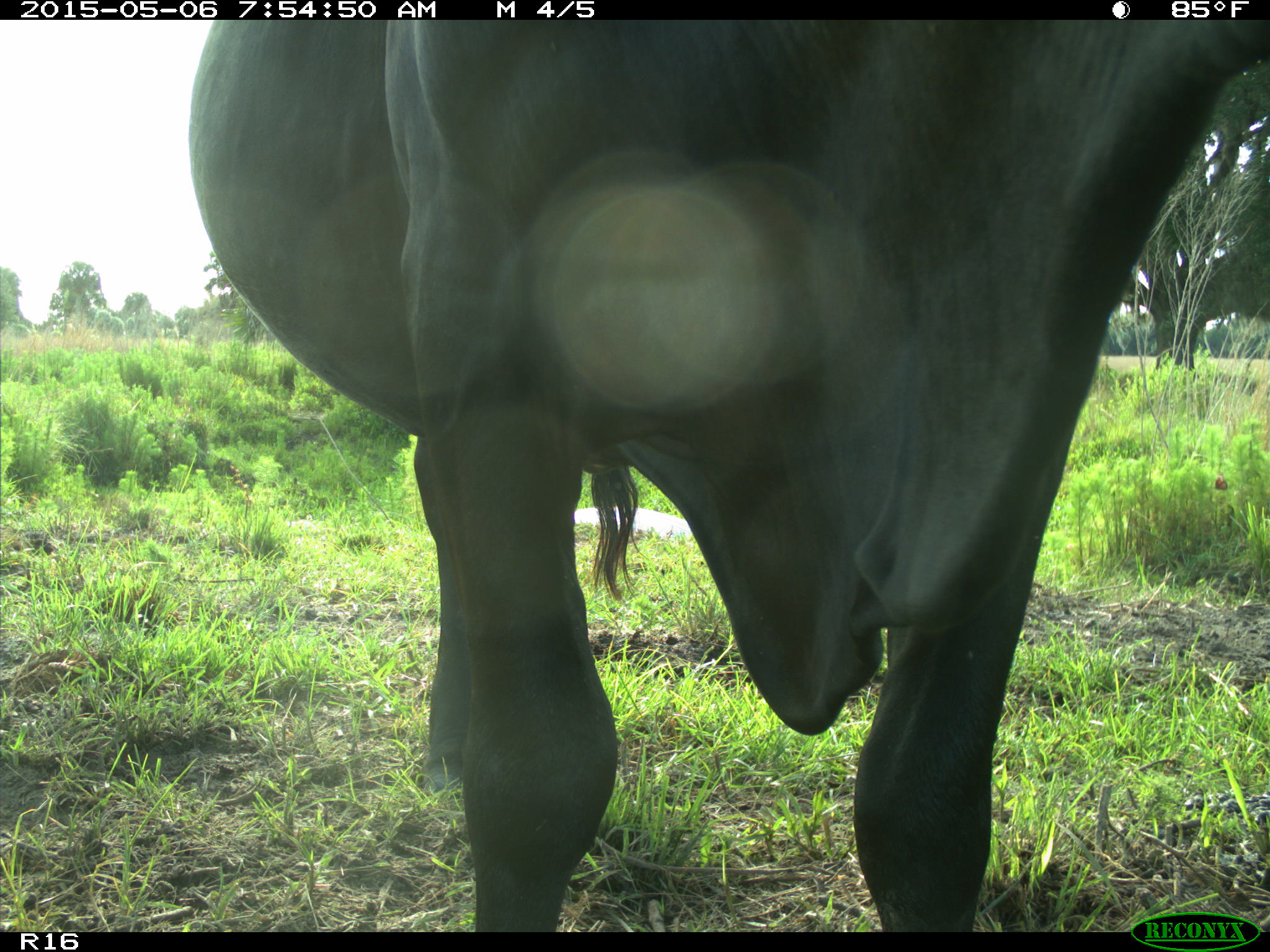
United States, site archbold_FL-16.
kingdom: Animalia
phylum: Chordata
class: Mammalia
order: Artiodactyla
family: Bovidae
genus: Bos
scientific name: Bos taurus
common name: domestic cow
Bos taurus (domestic cow).